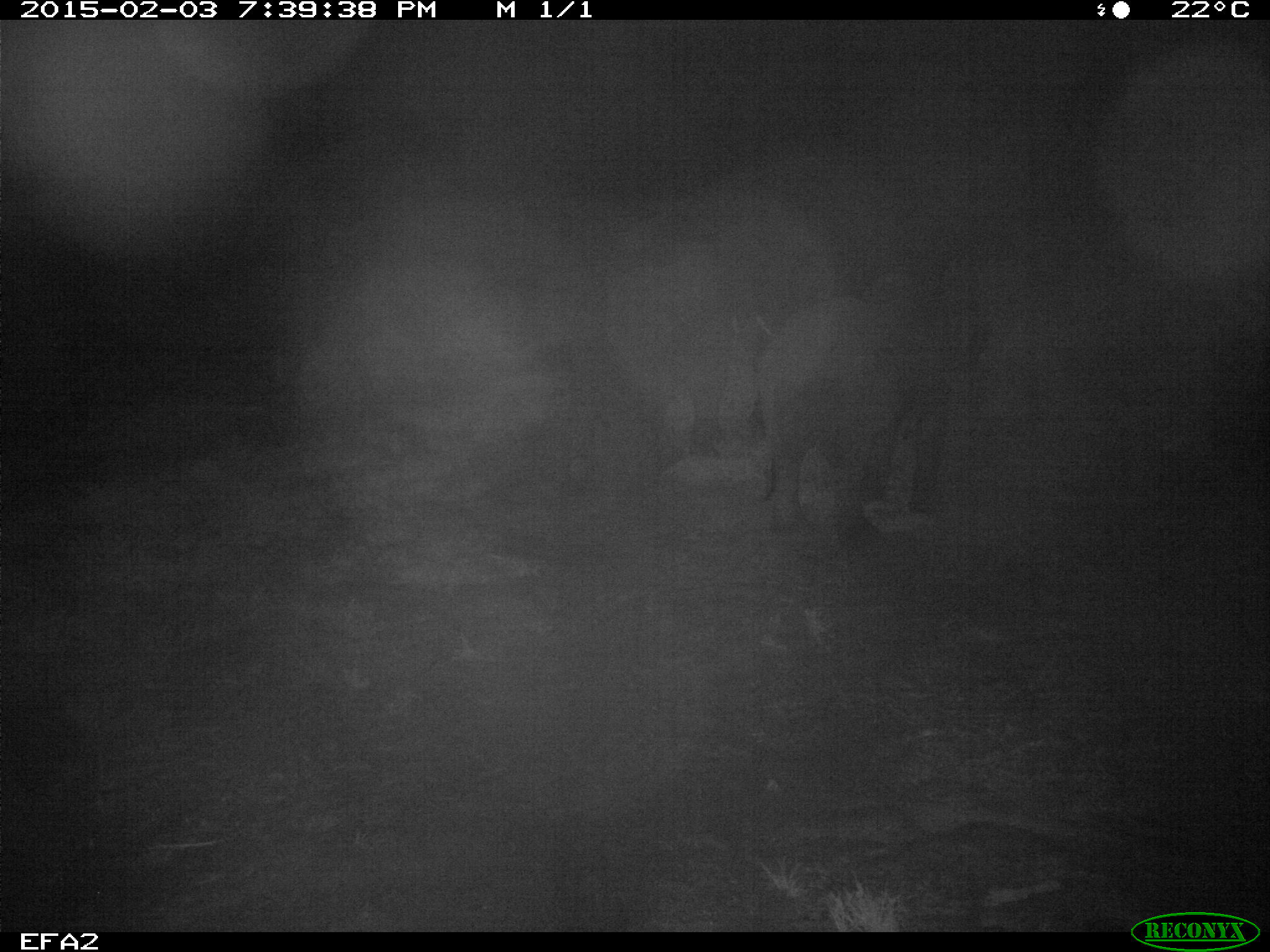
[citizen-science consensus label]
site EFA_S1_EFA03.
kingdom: Animalia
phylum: Chordata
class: Mammalia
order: Proboscidea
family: Elephantidae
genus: Loxodonta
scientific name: Loxodonta africana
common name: african bush elephant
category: elephant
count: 1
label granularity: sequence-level